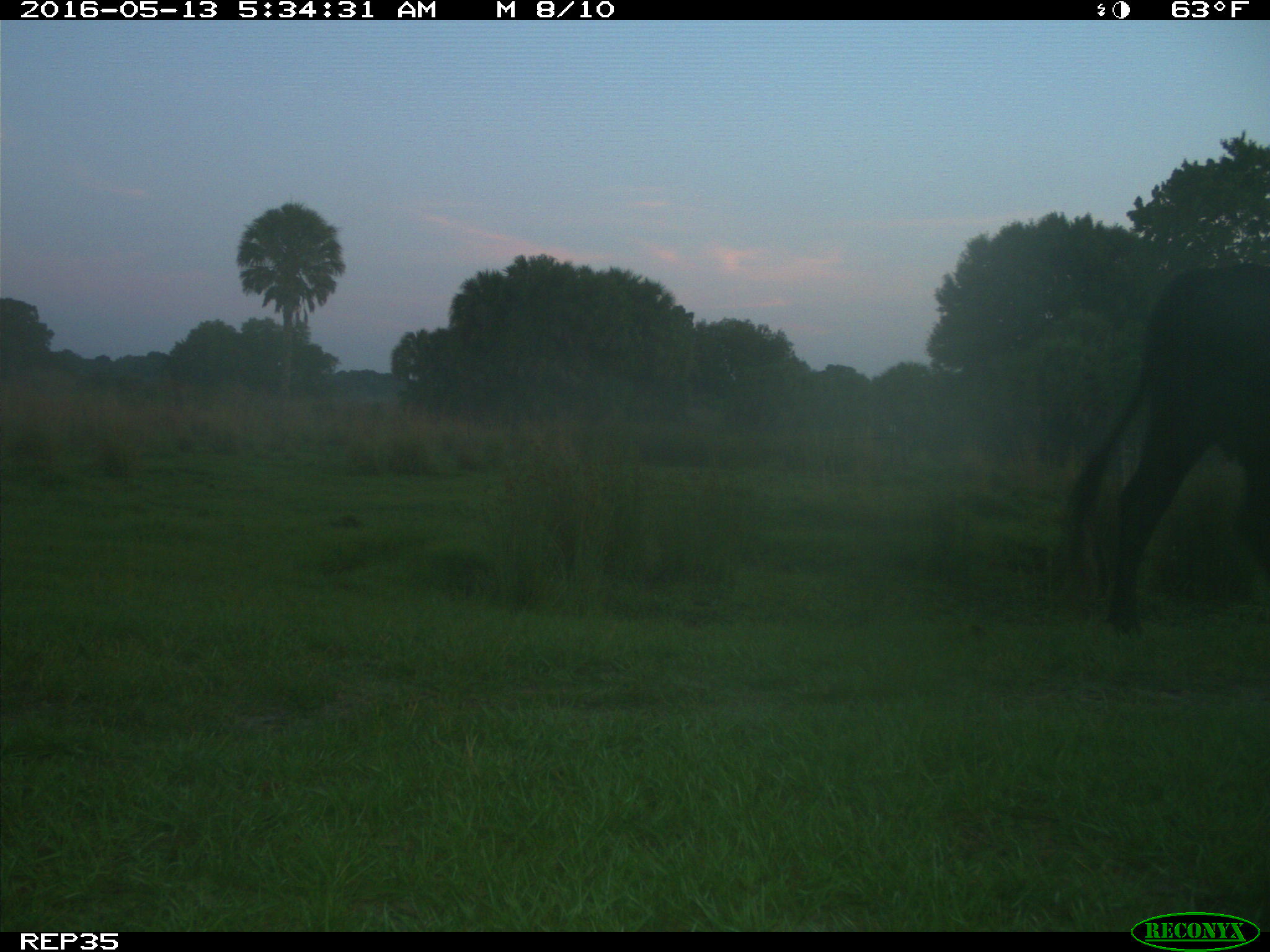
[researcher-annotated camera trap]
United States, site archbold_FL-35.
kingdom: Animalia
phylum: Chordata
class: Mammalia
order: Artiodactyla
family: Bovidae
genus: Bos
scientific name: Bos taurus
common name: domestic cow